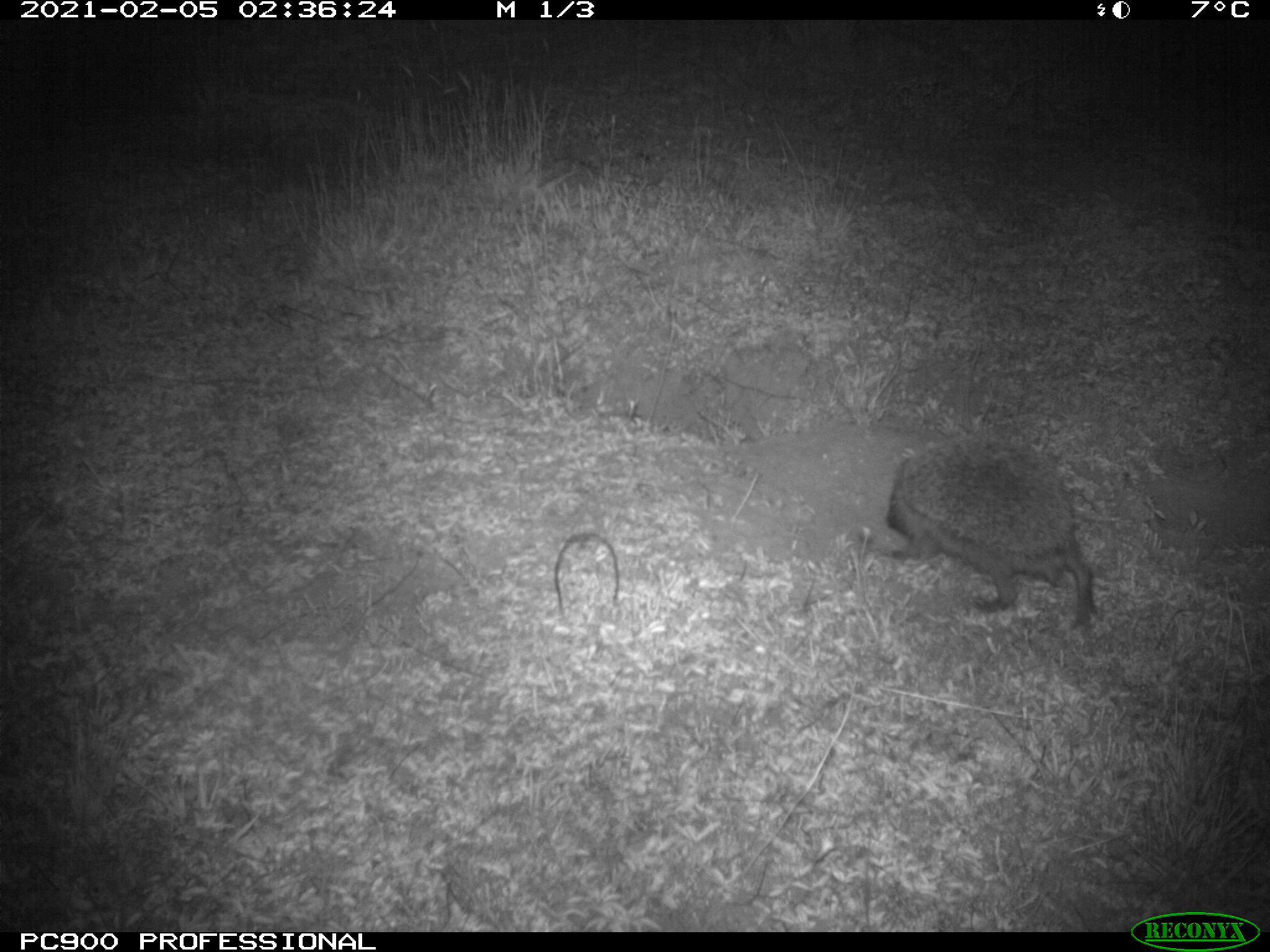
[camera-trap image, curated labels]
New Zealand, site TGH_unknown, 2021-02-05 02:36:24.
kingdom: Animalia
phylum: Chordata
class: Mammalia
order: Eulipotyphla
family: Erinaceidae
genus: Erinaceus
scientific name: Erinaceus europaeus europaeus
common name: european hedgehog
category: hedgehog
Hedgehog (european hedgehog) (Erinaceus europaeus europaeus).